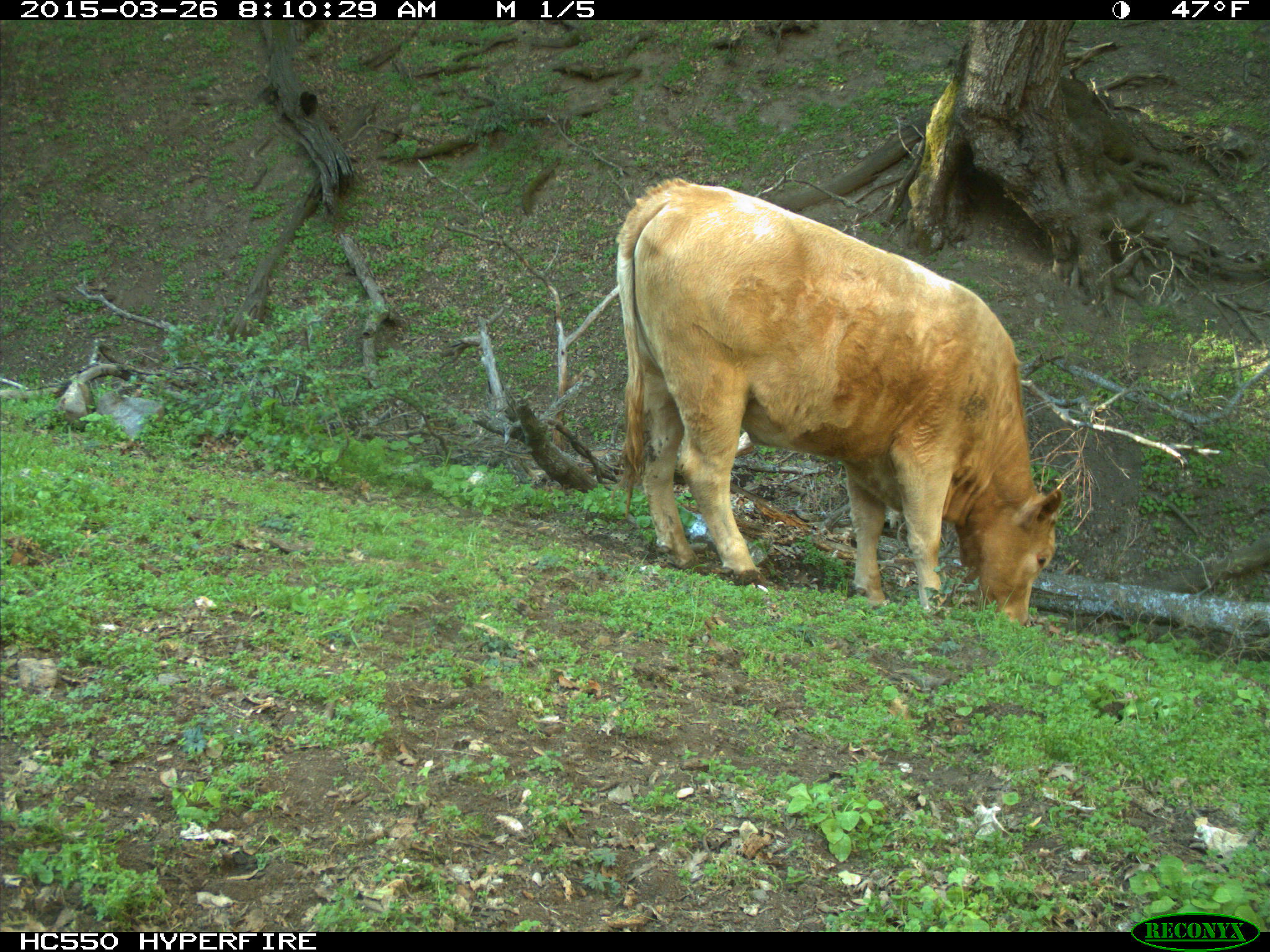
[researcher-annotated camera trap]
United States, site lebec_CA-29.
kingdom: Animalia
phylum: Chordata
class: Mammalia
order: Artiodactyla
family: Bovidae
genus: Bos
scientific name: Bos taurus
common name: domestic cow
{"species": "Bos taurus (domestic cow)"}